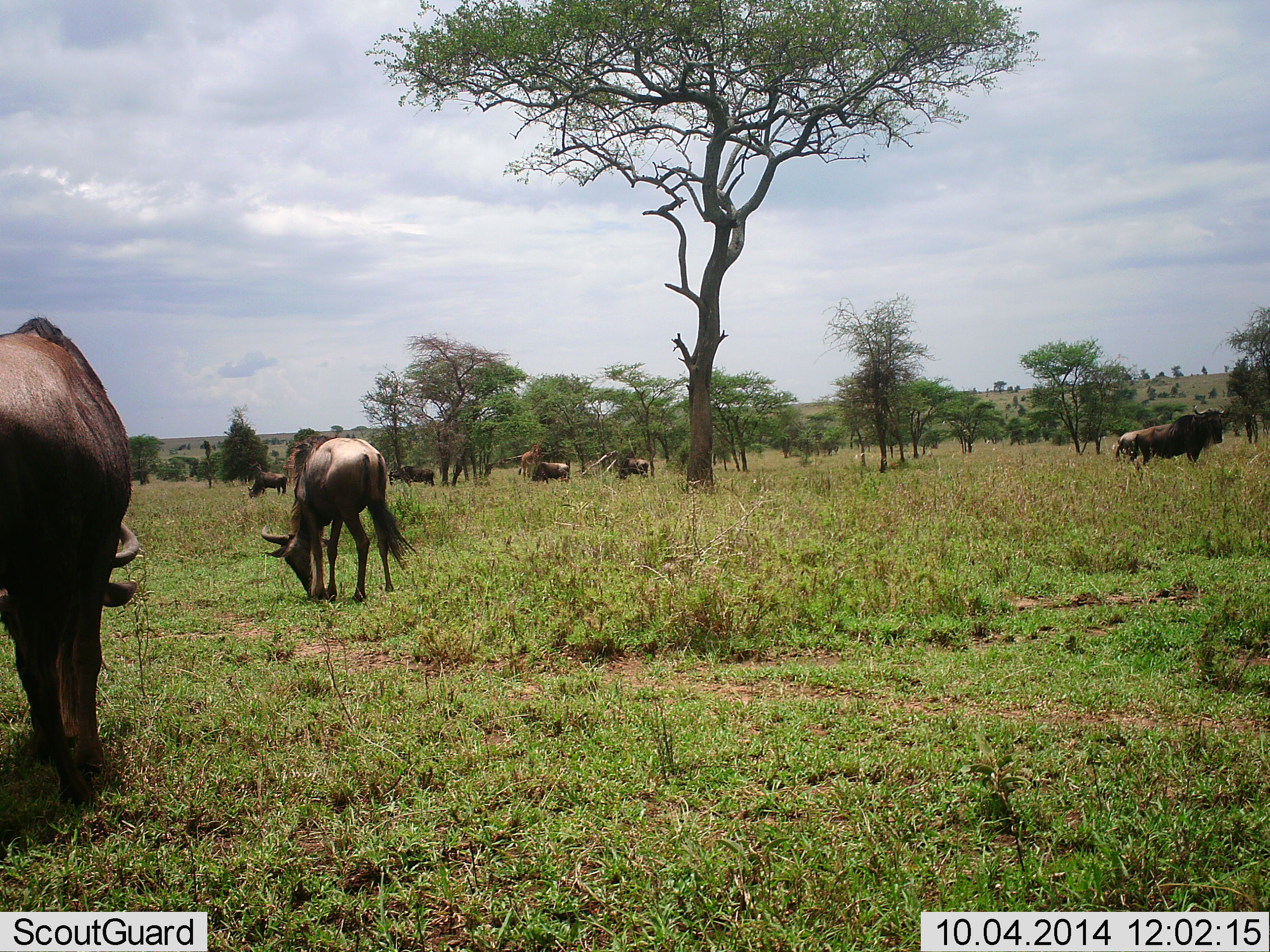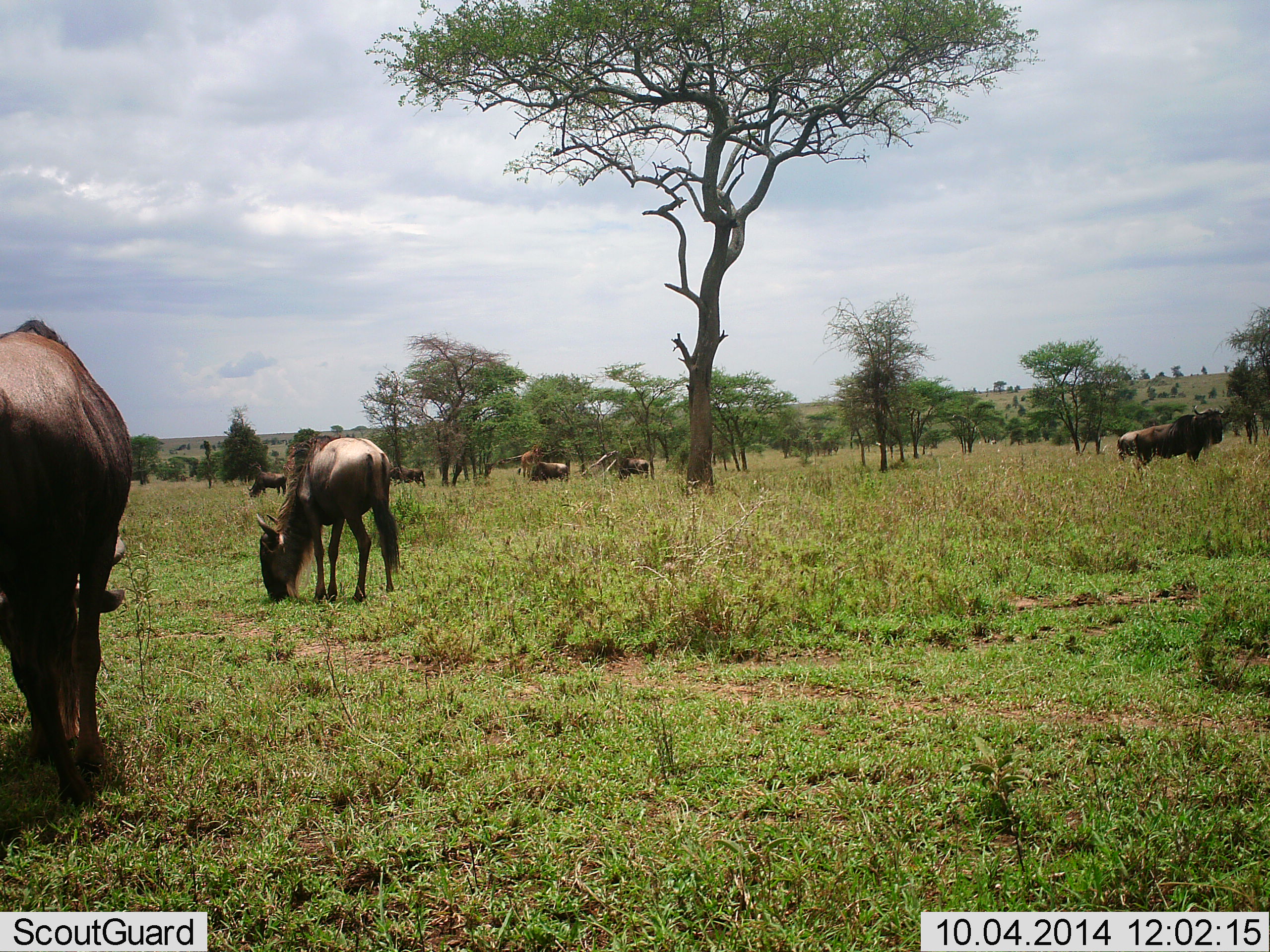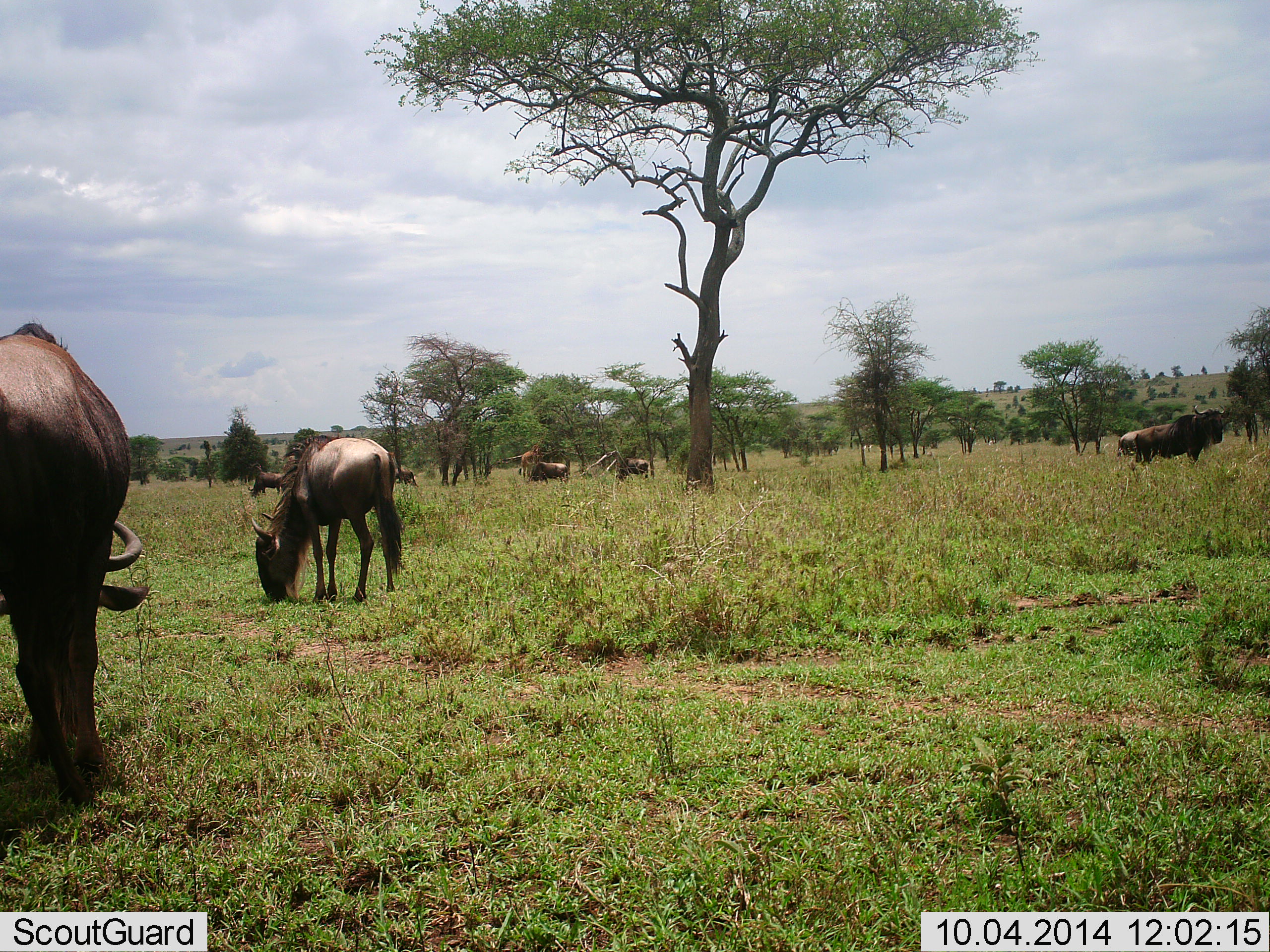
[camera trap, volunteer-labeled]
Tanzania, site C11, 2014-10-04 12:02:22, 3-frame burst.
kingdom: Animalia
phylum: Chordata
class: Mammalia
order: Artiodactyla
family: Bovidae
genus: Connochaetes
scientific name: Connochaetes taurinus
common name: blue wildebeest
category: wildebeest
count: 8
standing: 67%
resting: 8%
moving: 25%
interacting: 0%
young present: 0%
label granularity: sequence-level